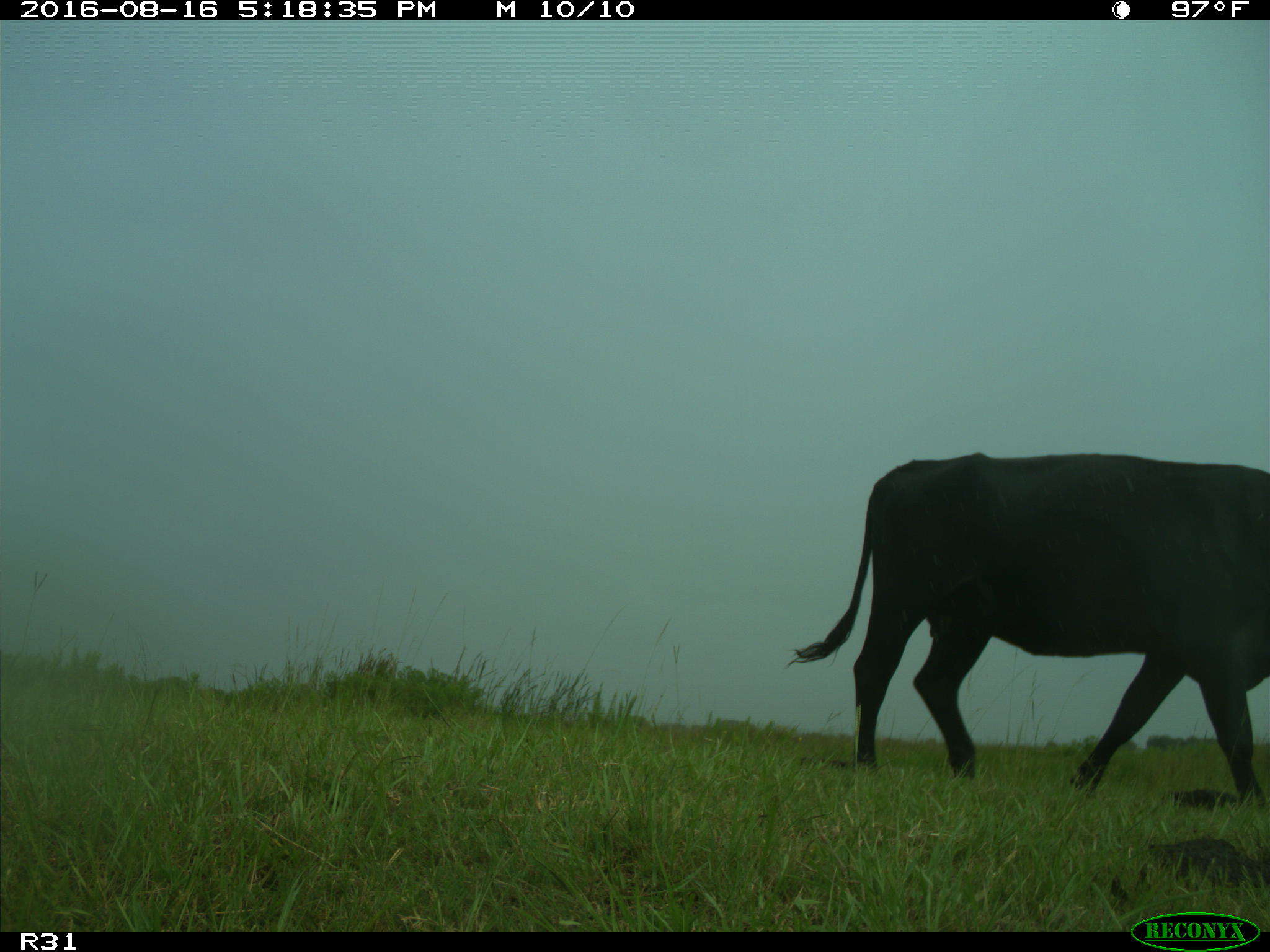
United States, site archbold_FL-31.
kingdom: Animalia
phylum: Chordata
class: Mammalia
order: Artiodactyla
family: Bovidae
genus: Bos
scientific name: Bos taurus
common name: domestic cow